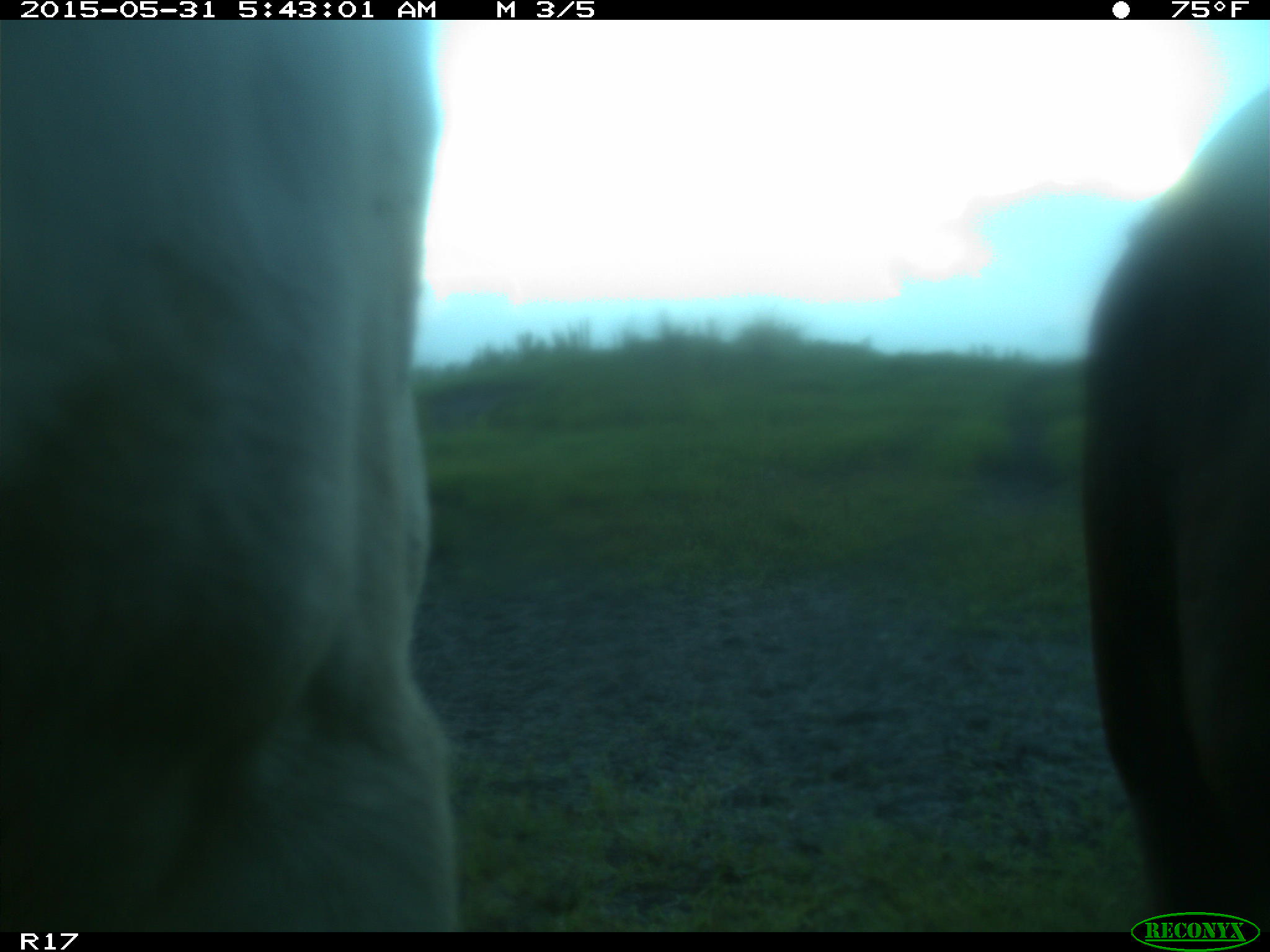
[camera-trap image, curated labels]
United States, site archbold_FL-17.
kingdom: Animalia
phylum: Chordata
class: Mammalia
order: Artiodactyla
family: Bovidae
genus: Bos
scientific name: Bos taurus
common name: domestic cow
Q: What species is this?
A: Bos taurus (domestic cow).